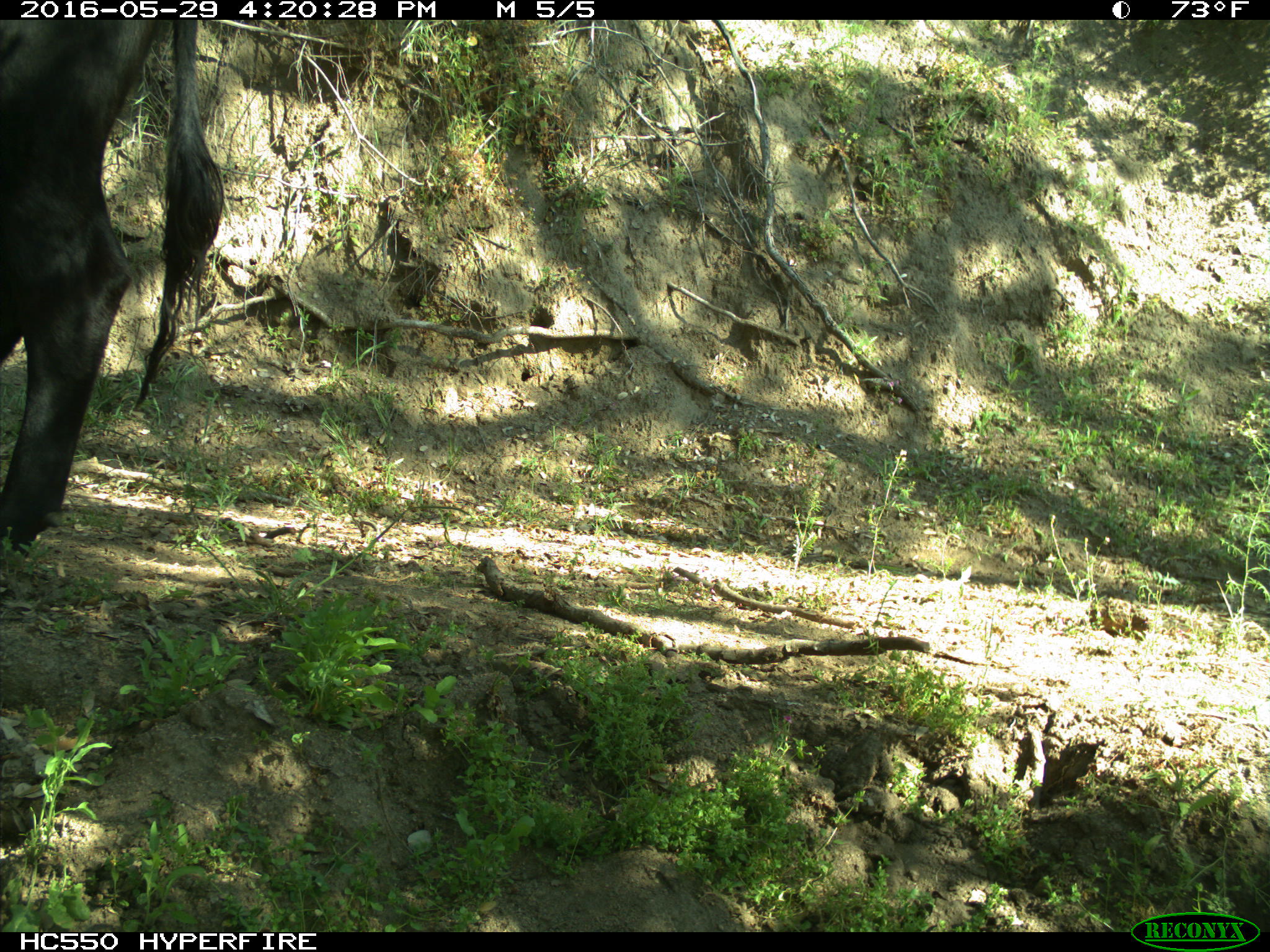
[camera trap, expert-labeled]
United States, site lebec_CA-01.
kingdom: Animalia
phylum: Chordata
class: Mammalia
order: Artiodactyla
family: Bovidae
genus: Bos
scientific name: Bos taurus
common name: domestic cow